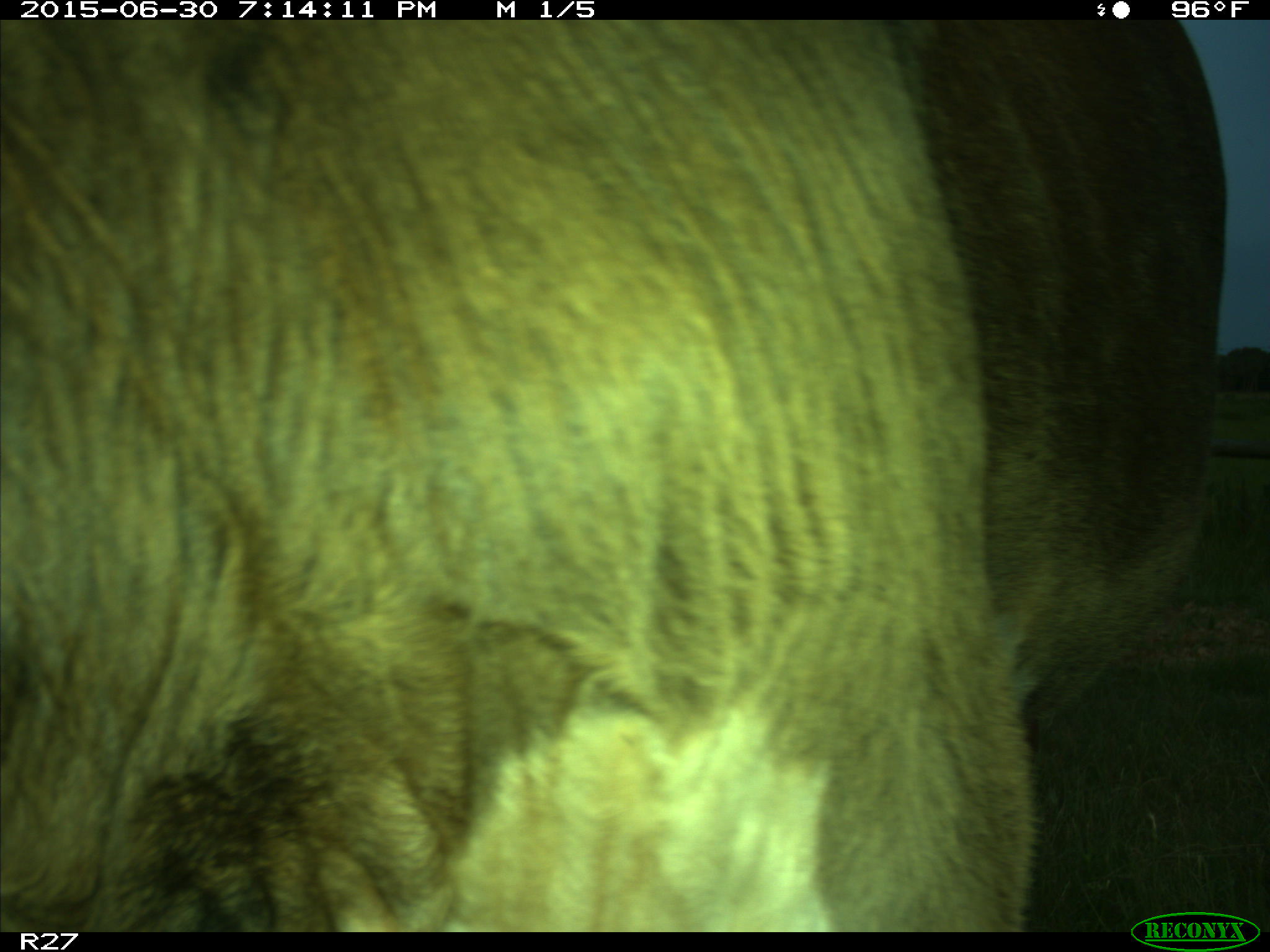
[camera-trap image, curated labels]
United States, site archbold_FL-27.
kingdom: Animalia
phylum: Chordata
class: Mammalia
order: Artiodactyla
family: Bovidae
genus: Bos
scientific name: Bos taurus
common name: domestic cow